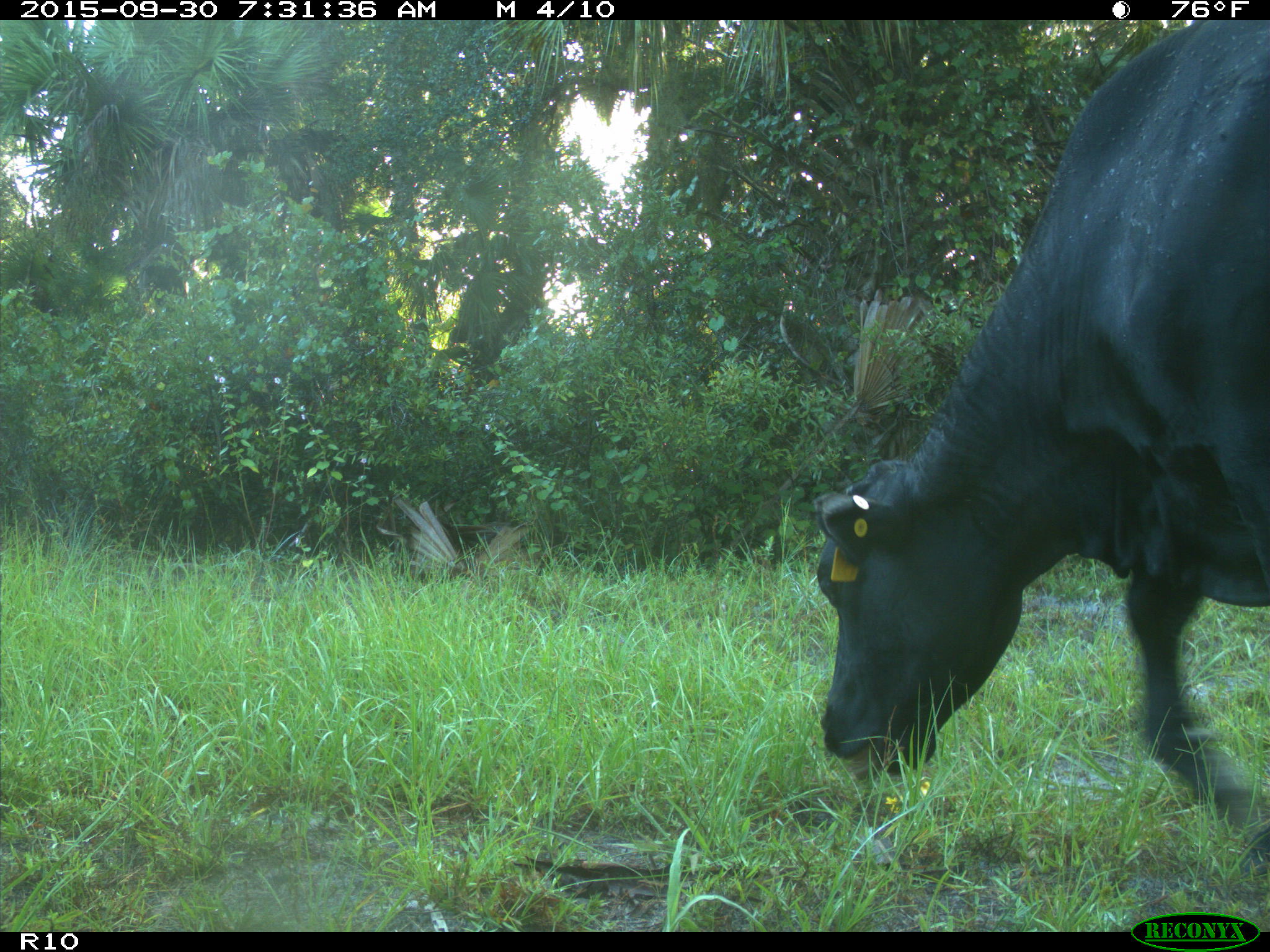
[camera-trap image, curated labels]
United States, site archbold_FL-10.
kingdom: Animalia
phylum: Chordata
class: Mammalia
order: Artiodactyla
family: Bovidae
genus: Bos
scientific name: Bos taurus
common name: domestic cow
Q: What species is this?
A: Bos taurus (domestic cow).